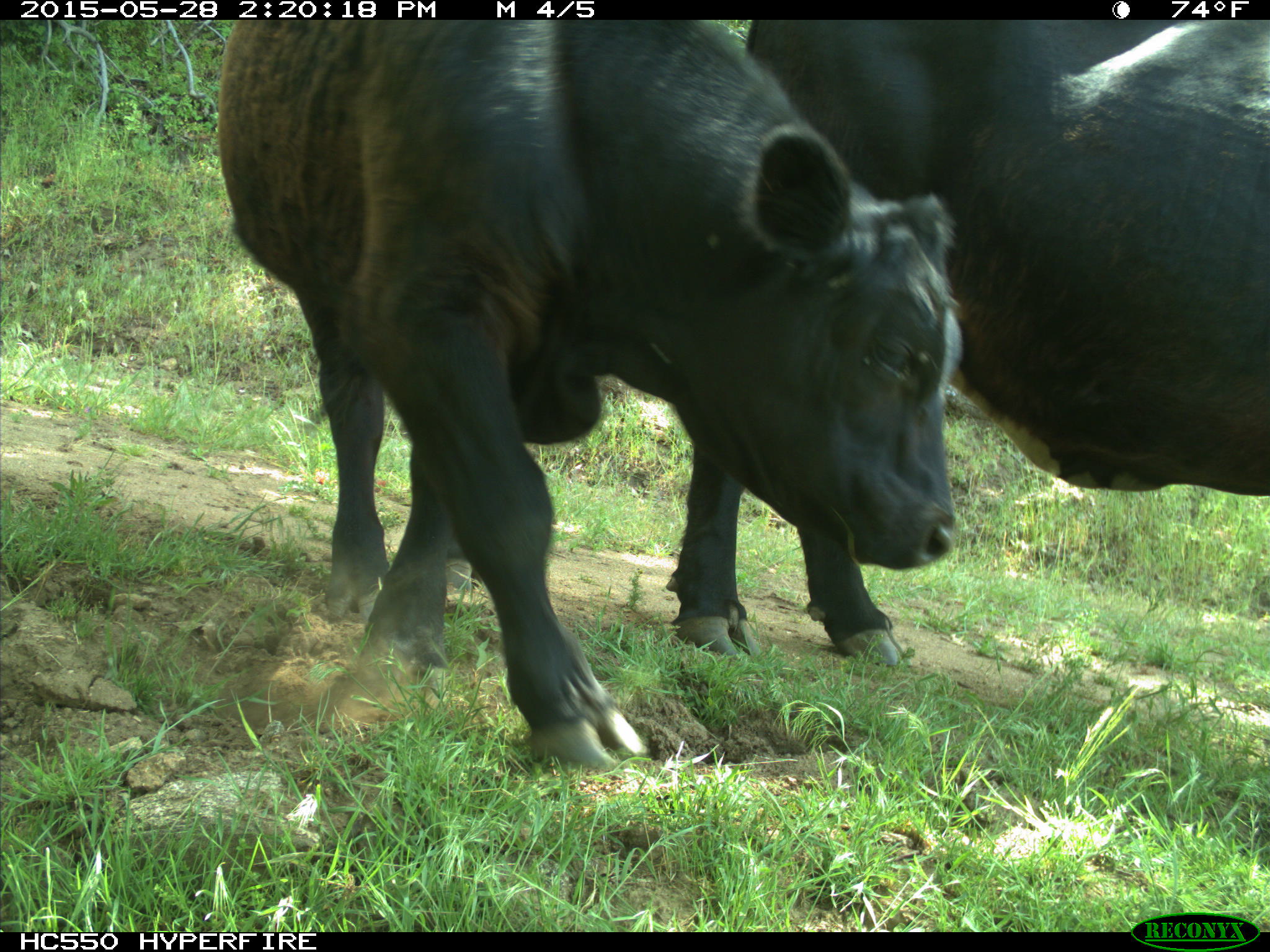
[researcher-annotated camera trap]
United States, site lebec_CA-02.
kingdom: Animalia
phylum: Chordata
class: Mammalia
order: Artiodactyla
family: Bovidae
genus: Bos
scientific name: Bos taurus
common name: domestic cow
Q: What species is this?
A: Bos taurus (domestic cow).